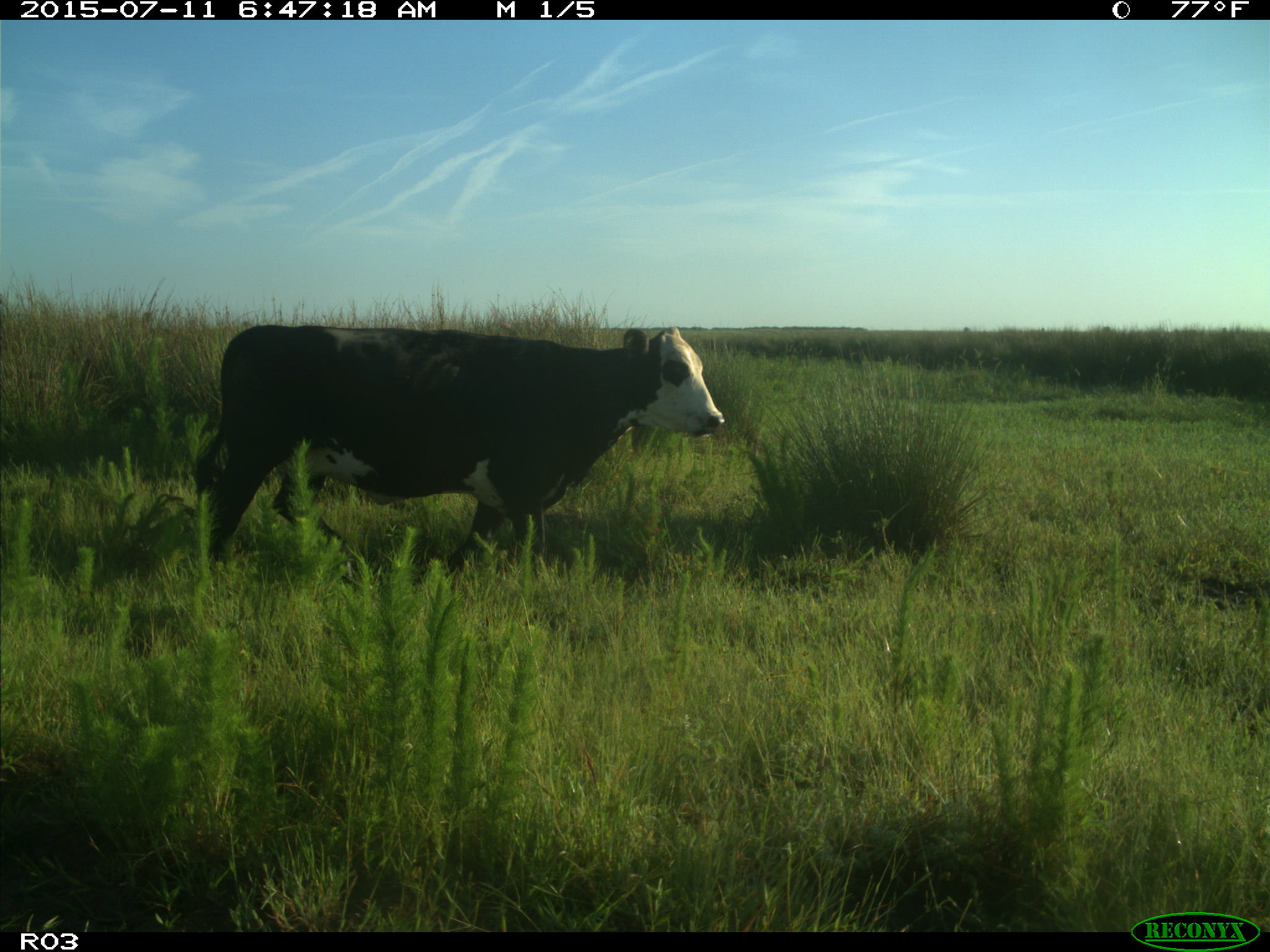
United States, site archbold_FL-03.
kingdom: Animalia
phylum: Chordata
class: Mammalia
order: Artiodactyla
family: Bovidae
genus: Bos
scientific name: Bos taurus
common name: domestic cow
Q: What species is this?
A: Bos taurus (domestic cow).